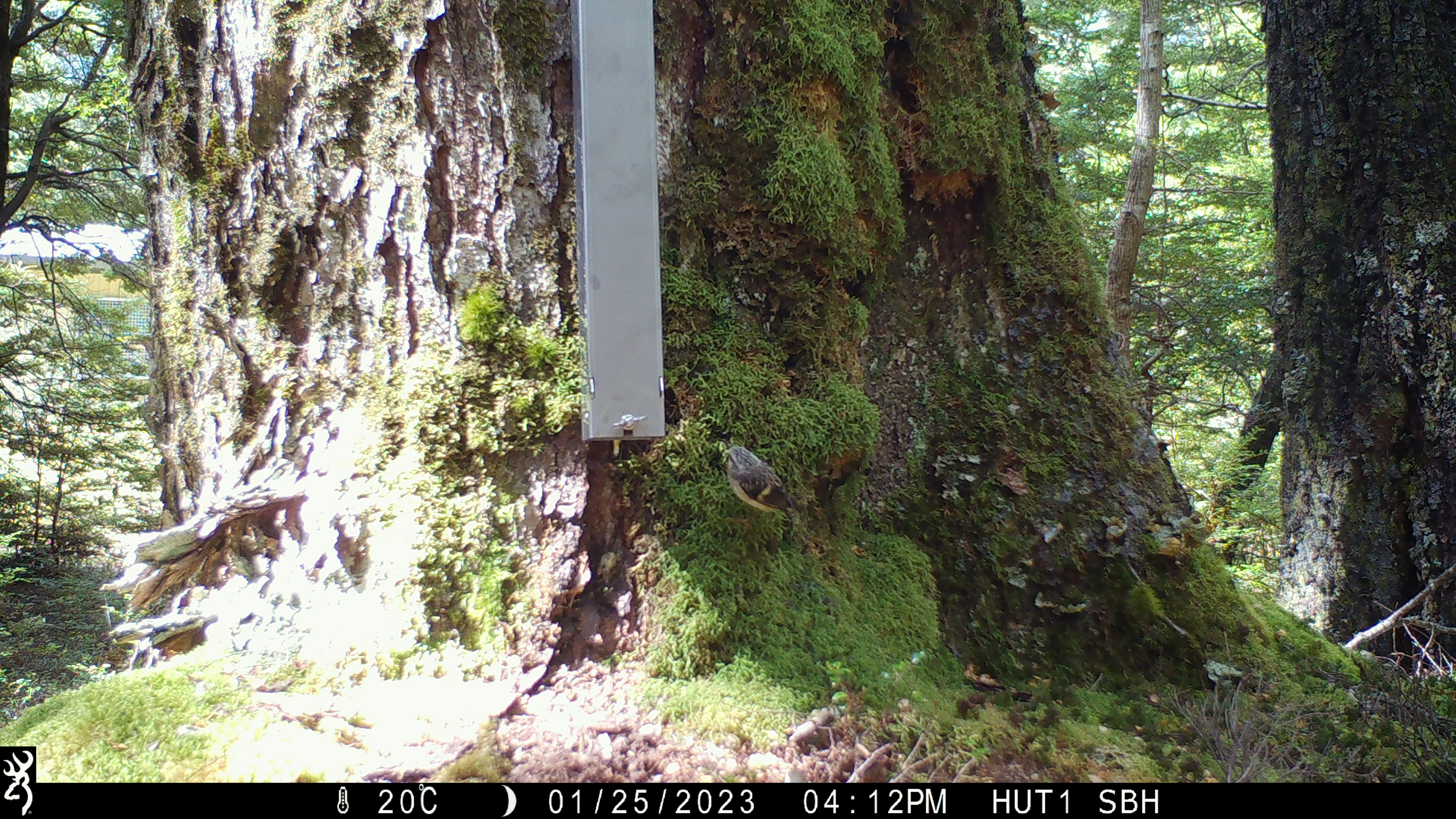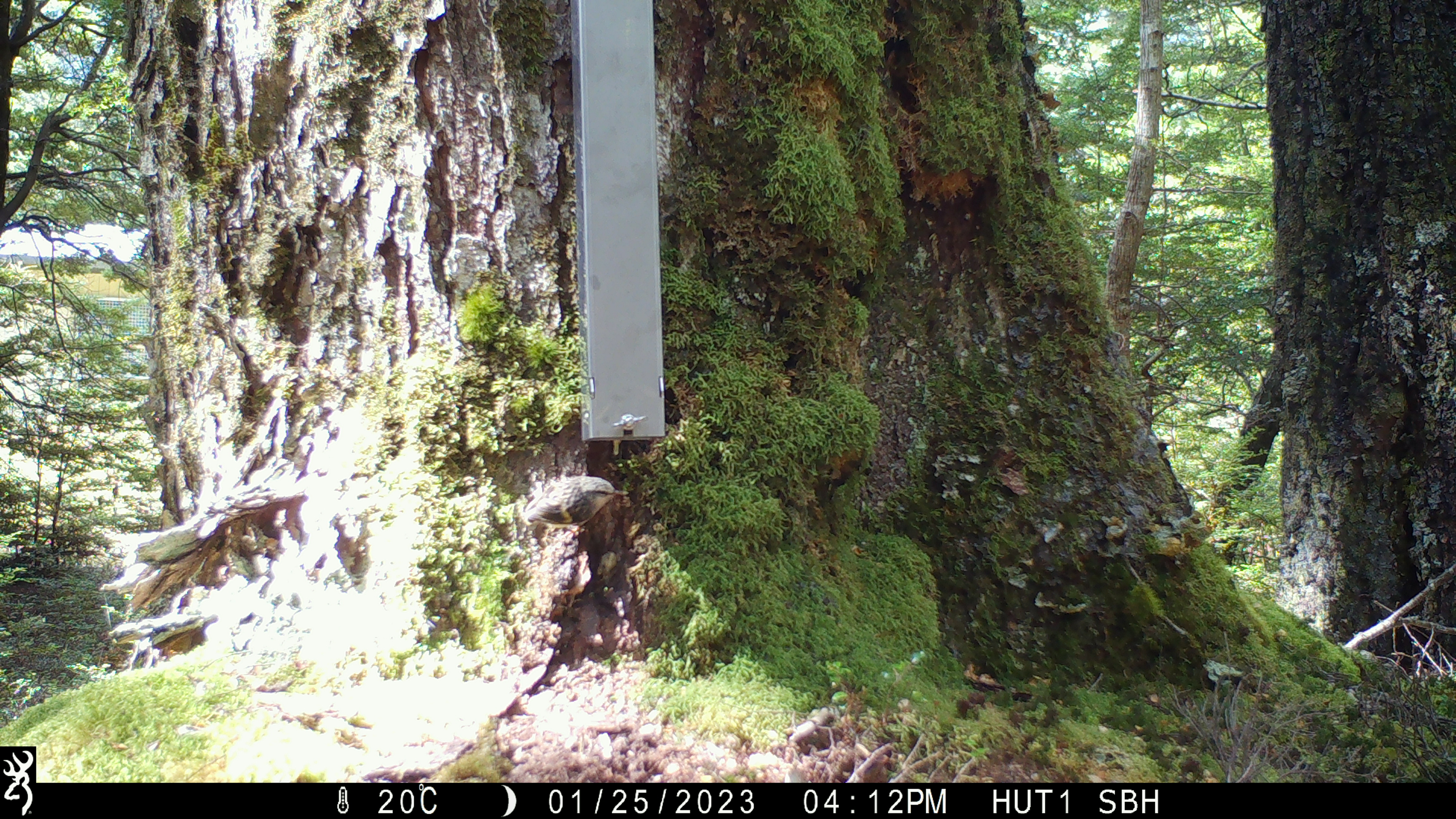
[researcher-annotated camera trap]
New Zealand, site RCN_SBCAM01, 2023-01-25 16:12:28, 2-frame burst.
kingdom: Animalia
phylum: Chordata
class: Aves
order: Passeriformes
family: Acanthisittidae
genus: Acanthisitta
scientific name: Acanthisitta chloris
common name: rifleman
Rifleman (Acanthisitta chloris).